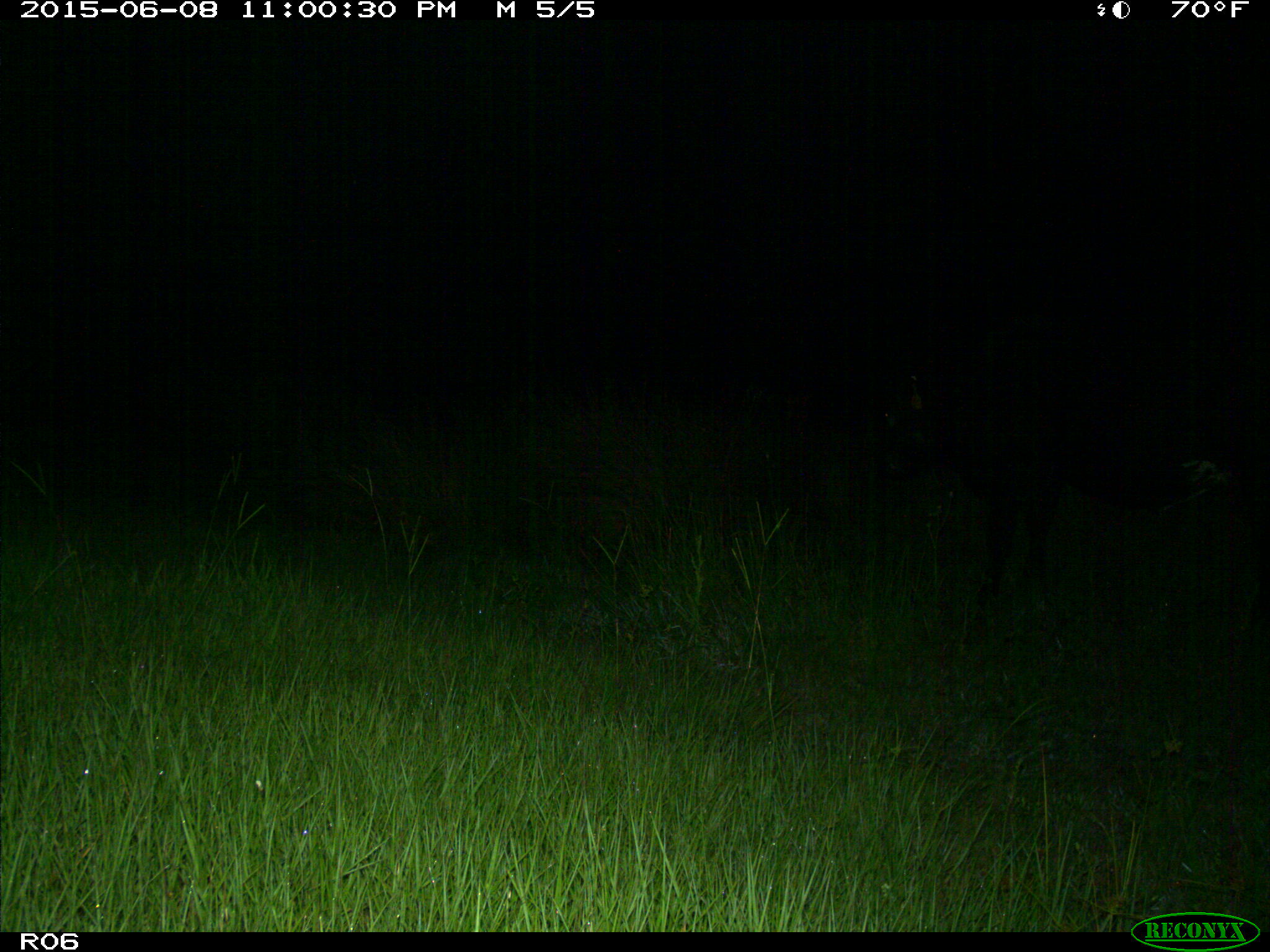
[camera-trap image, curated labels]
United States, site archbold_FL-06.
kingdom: Animalia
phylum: Chordata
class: Mammalia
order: Artiodactyla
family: Bovidae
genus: Bos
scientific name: Bos taurus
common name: domestic cow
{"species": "Bos taurus (domestic cow)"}